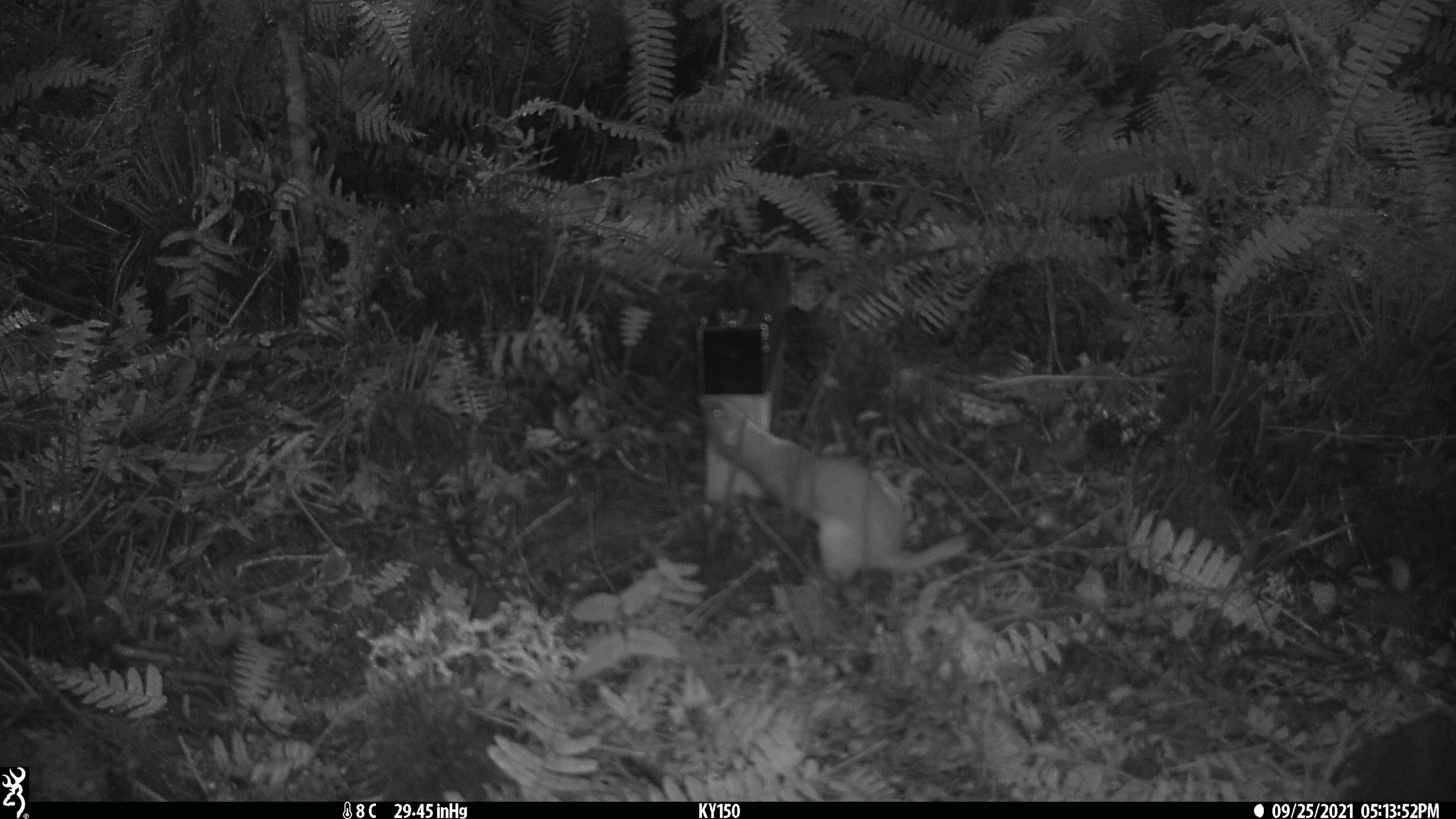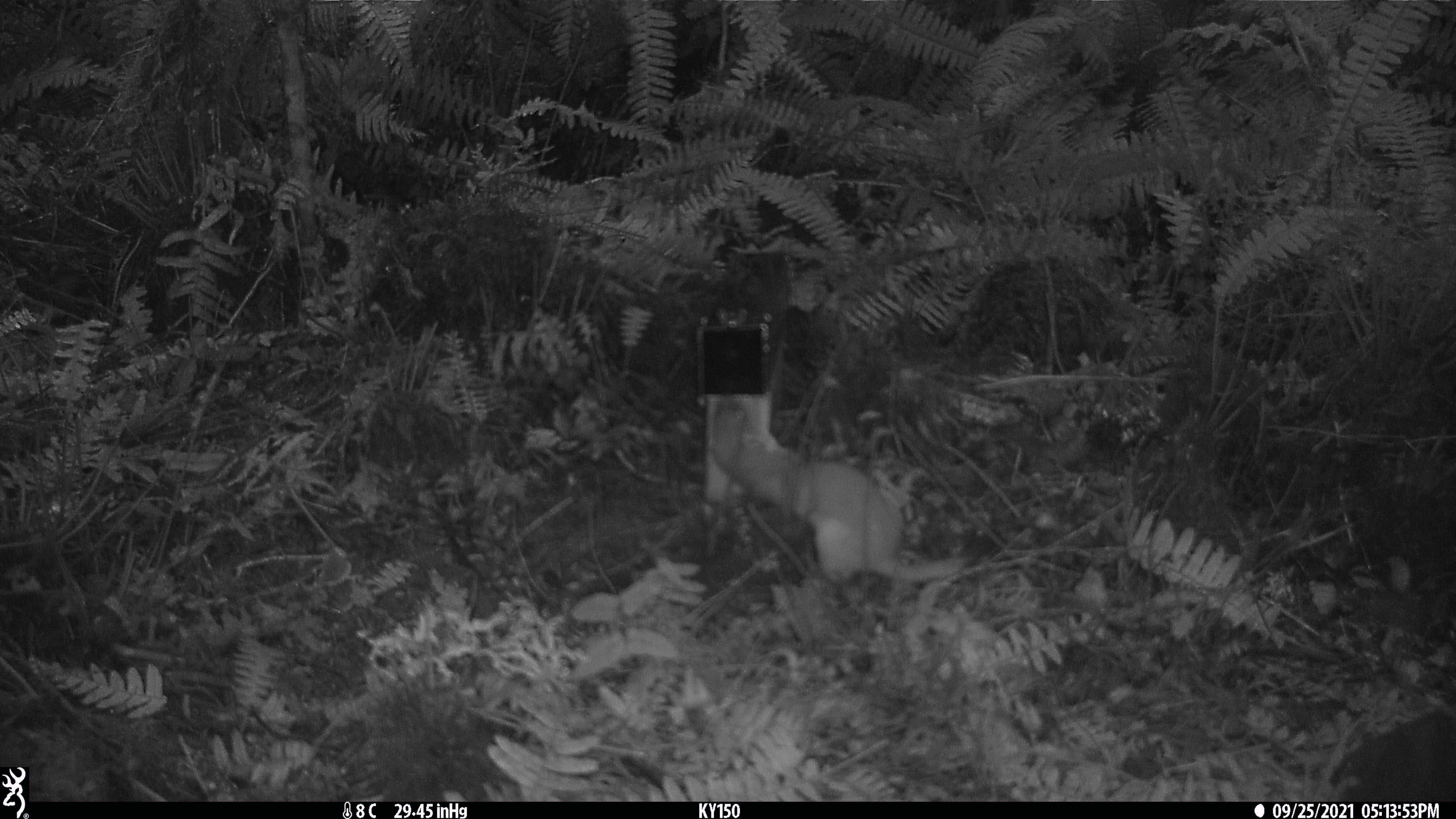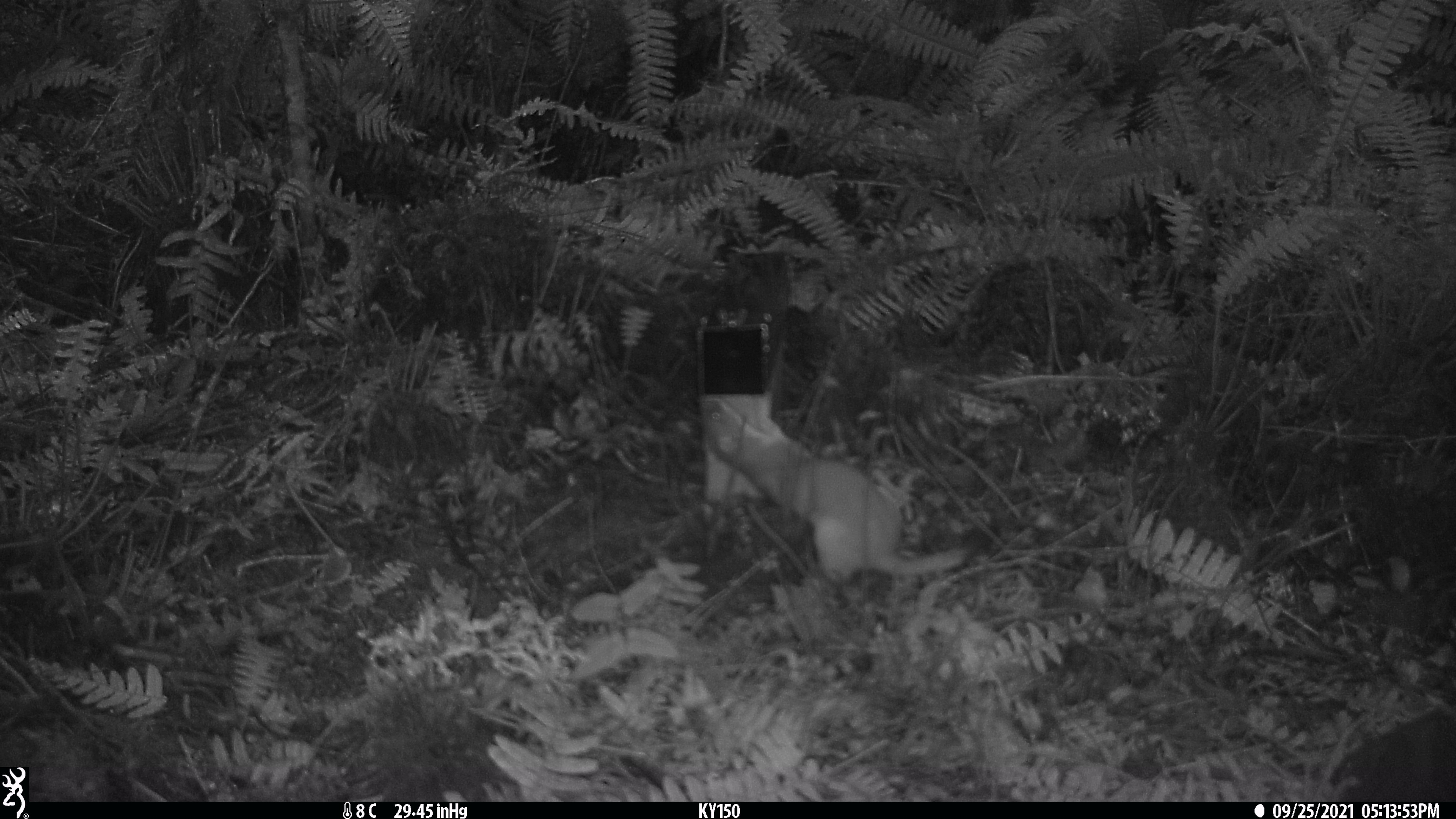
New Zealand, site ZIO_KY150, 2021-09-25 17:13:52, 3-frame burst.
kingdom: Animalia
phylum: Chordata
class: Mammalia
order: Carnivora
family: Mustelidae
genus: Mustela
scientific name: Mustela erminea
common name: stoat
Stoat (Mustela erminea).